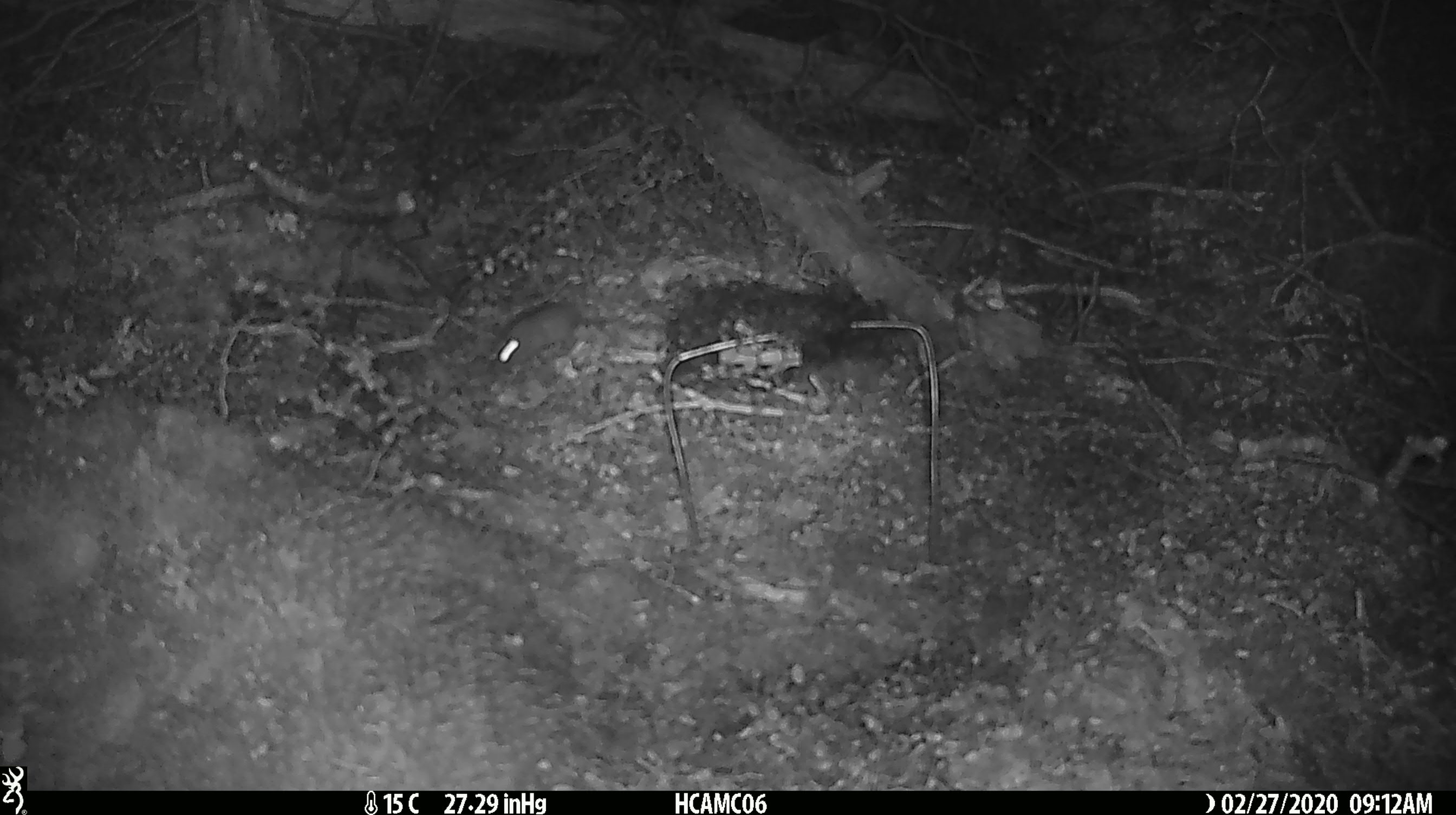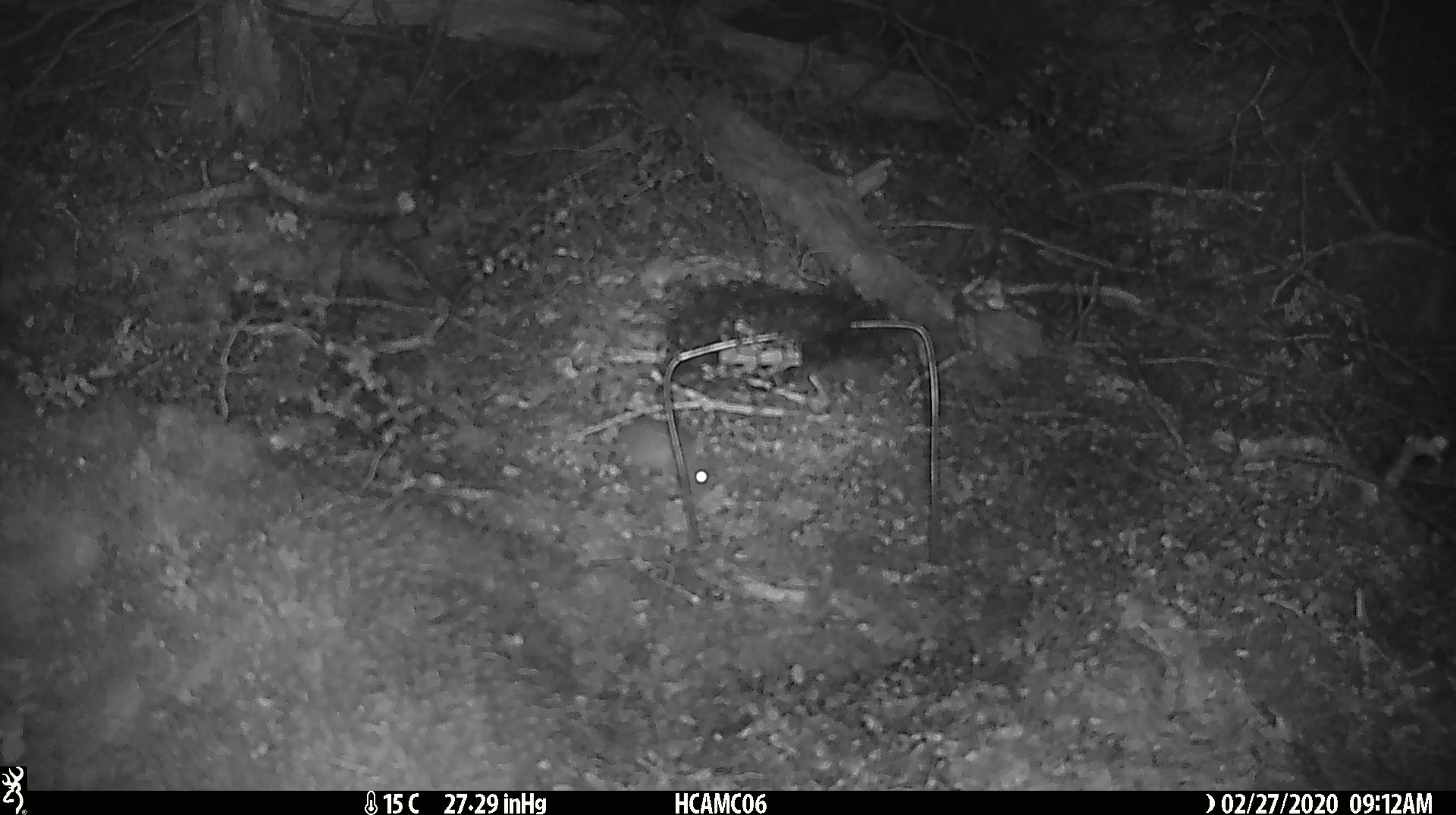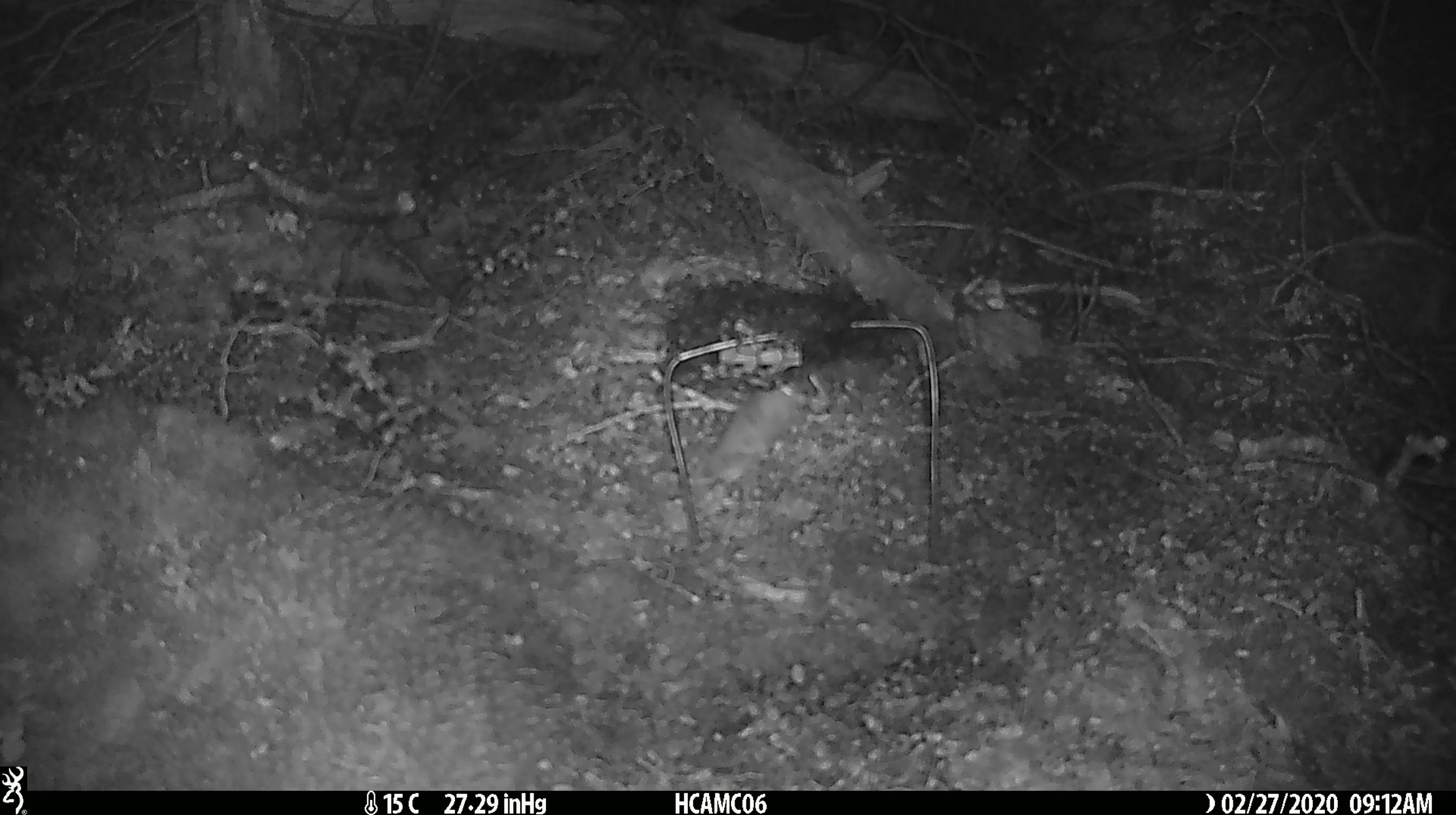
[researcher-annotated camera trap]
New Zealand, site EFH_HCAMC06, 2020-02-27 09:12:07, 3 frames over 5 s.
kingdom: Animalia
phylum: Chordata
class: Mammalia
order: Rodentia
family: Muridae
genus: Mus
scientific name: Mus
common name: mouse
Mouse (Mus).